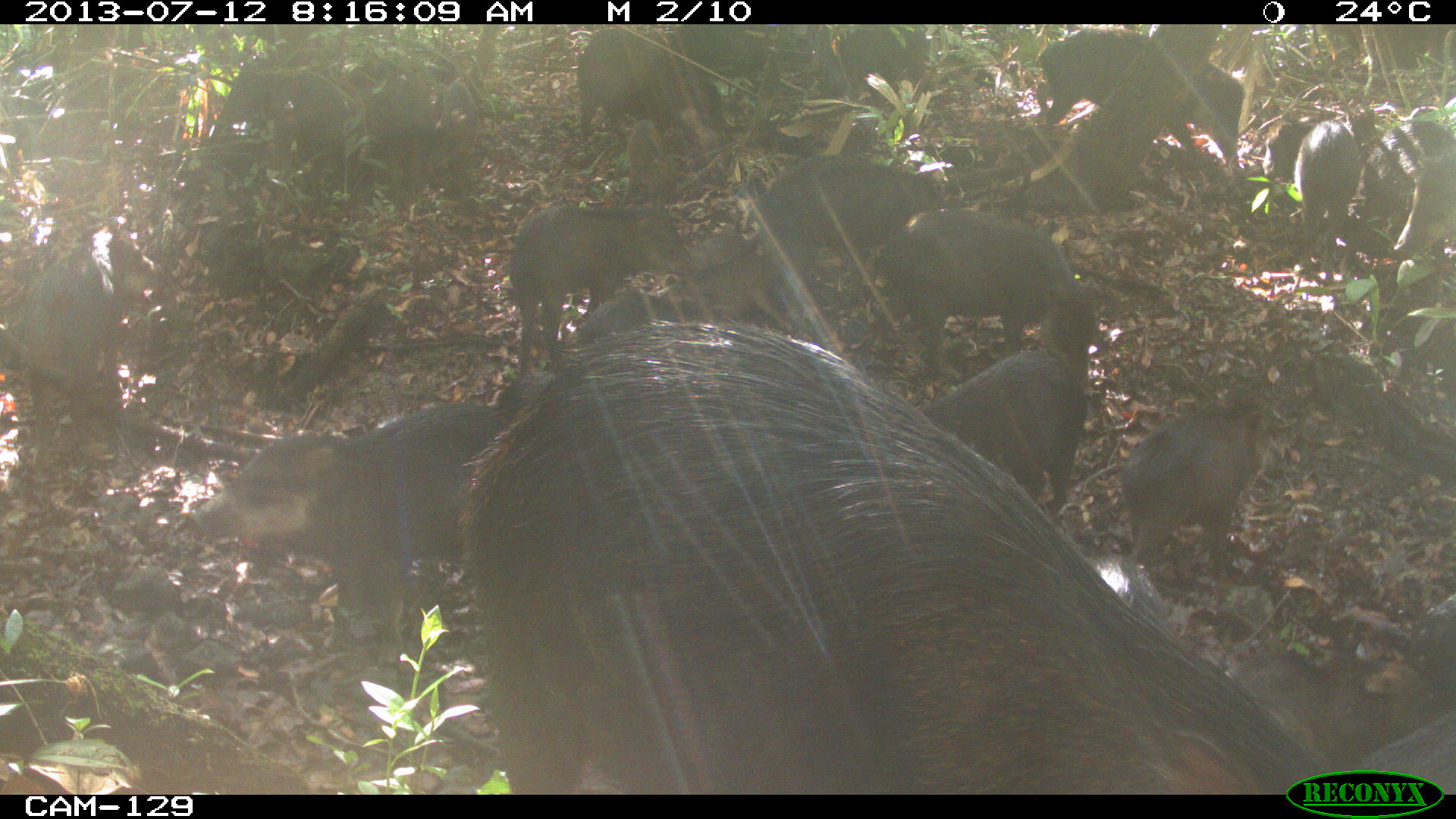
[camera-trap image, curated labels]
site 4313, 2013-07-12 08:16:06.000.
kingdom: Animalia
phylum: Chordata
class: Mammalia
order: Artiodactyla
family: Tayassuidae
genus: Tayassu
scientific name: Tayassu pecari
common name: white-lipped peccary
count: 20